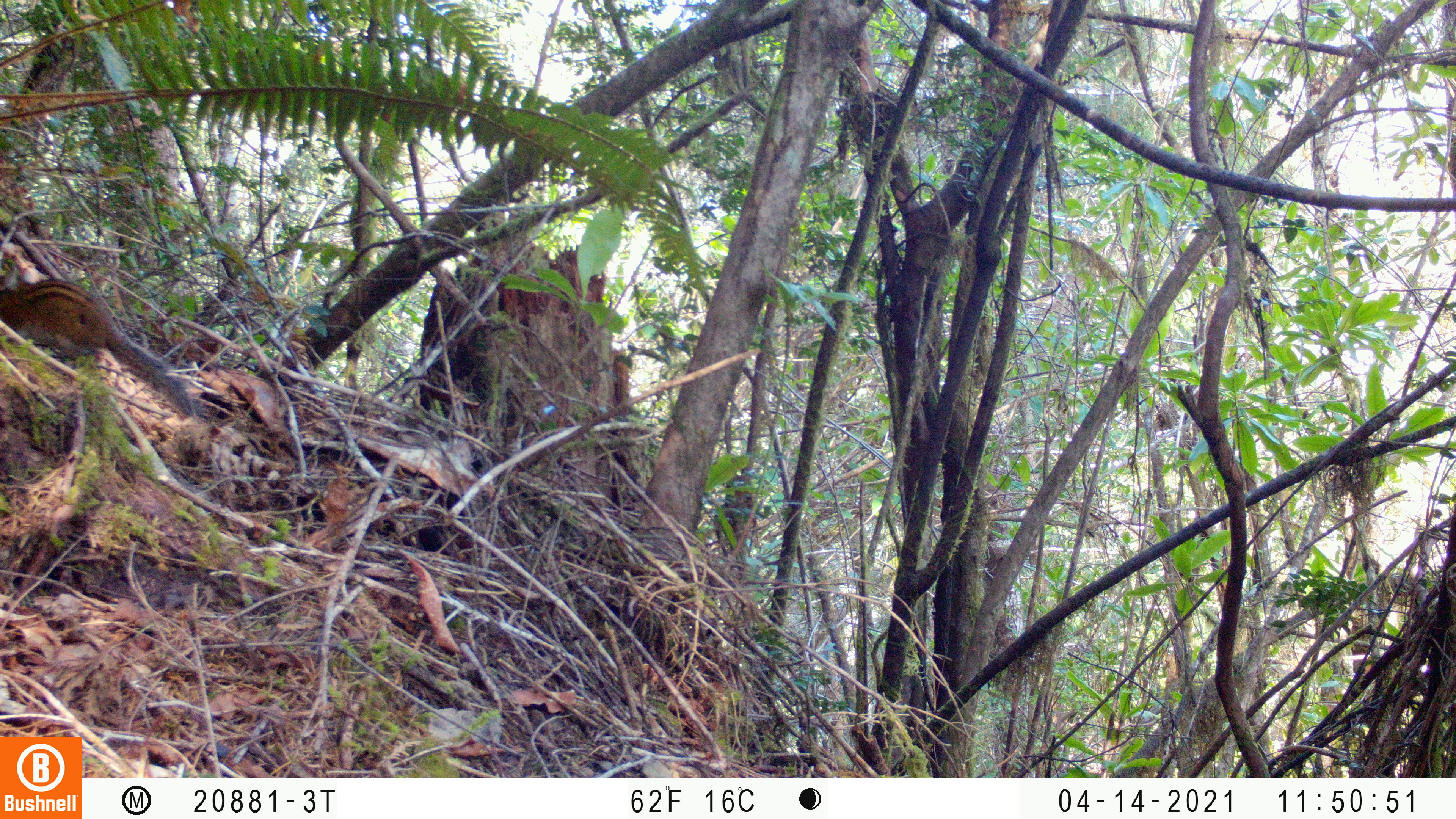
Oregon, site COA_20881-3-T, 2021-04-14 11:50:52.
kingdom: Animalia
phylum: Chordata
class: Mammalia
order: Rodentia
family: Sciuridae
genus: Neotamias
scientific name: Neotamias townsendii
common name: townsend's chipmunk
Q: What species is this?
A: Townsend's chipmunk (Neotamias townsendii).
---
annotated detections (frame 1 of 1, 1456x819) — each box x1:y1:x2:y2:
townsend's chipmunk: 0:265:223:449